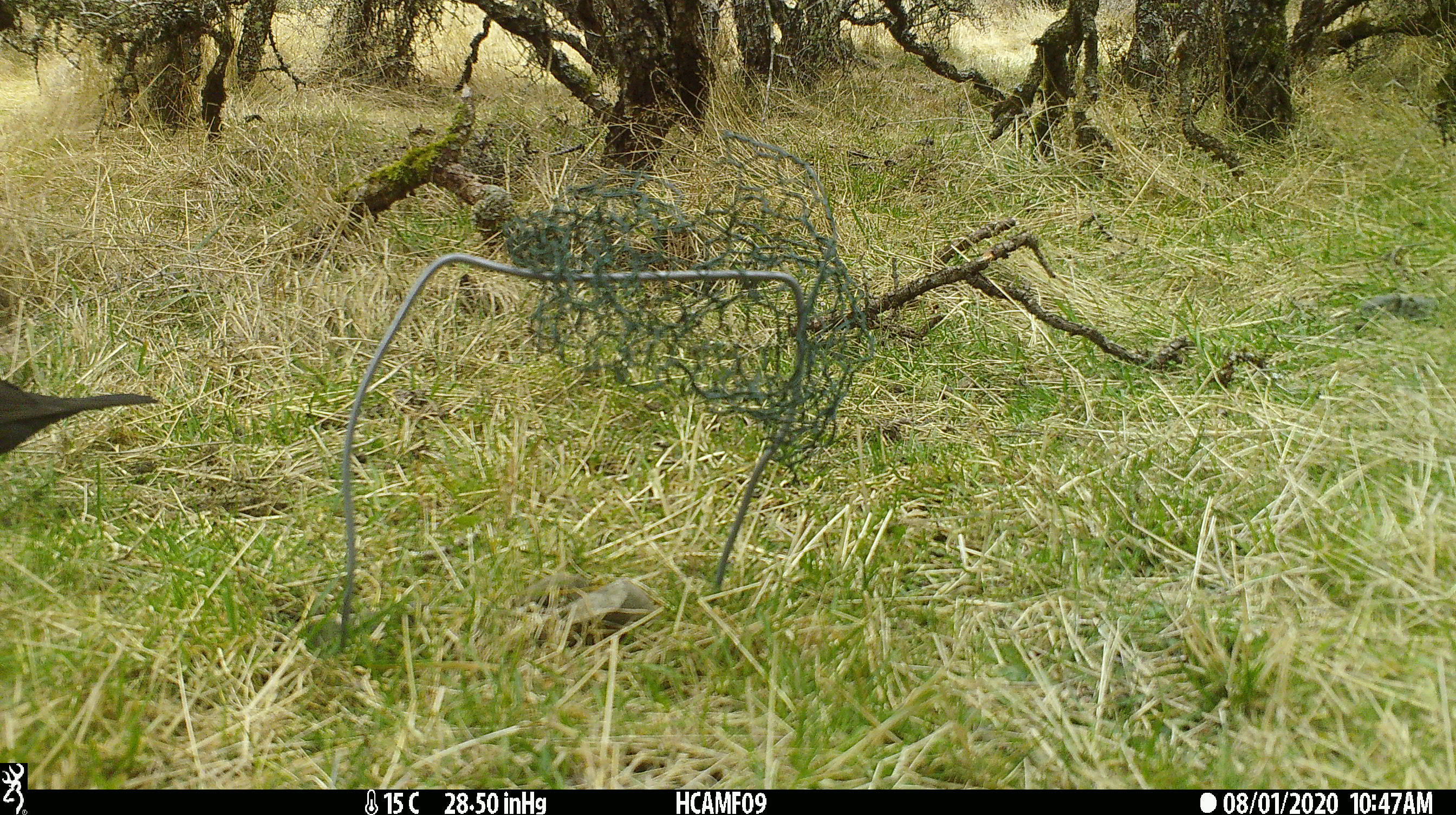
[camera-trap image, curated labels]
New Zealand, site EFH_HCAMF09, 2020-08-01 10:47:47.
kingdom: Animalia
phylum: Chordata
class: Aves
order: Passeriformes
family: Turdidae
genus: Turdus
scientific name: Turdus merula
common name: eurasian blackbird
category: blackbird